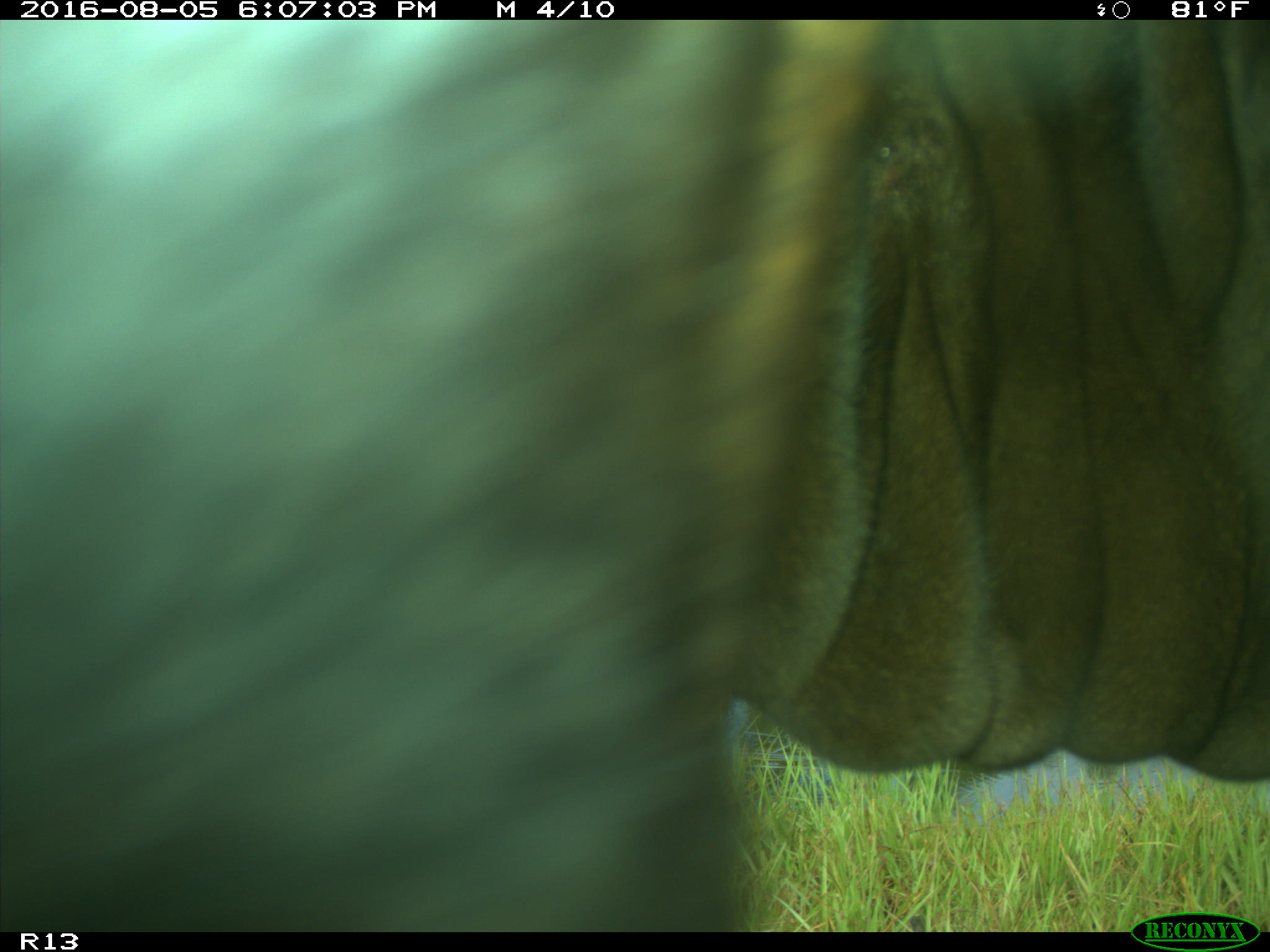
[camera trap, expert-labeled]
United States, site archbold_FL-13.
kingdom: Animalia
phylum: Chordata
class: Mammalia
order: Artiodactyla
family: Bovidae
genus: Bos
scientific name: Bos taurus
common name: domestic cow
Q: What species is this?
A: Bos taurus (domestic cow).